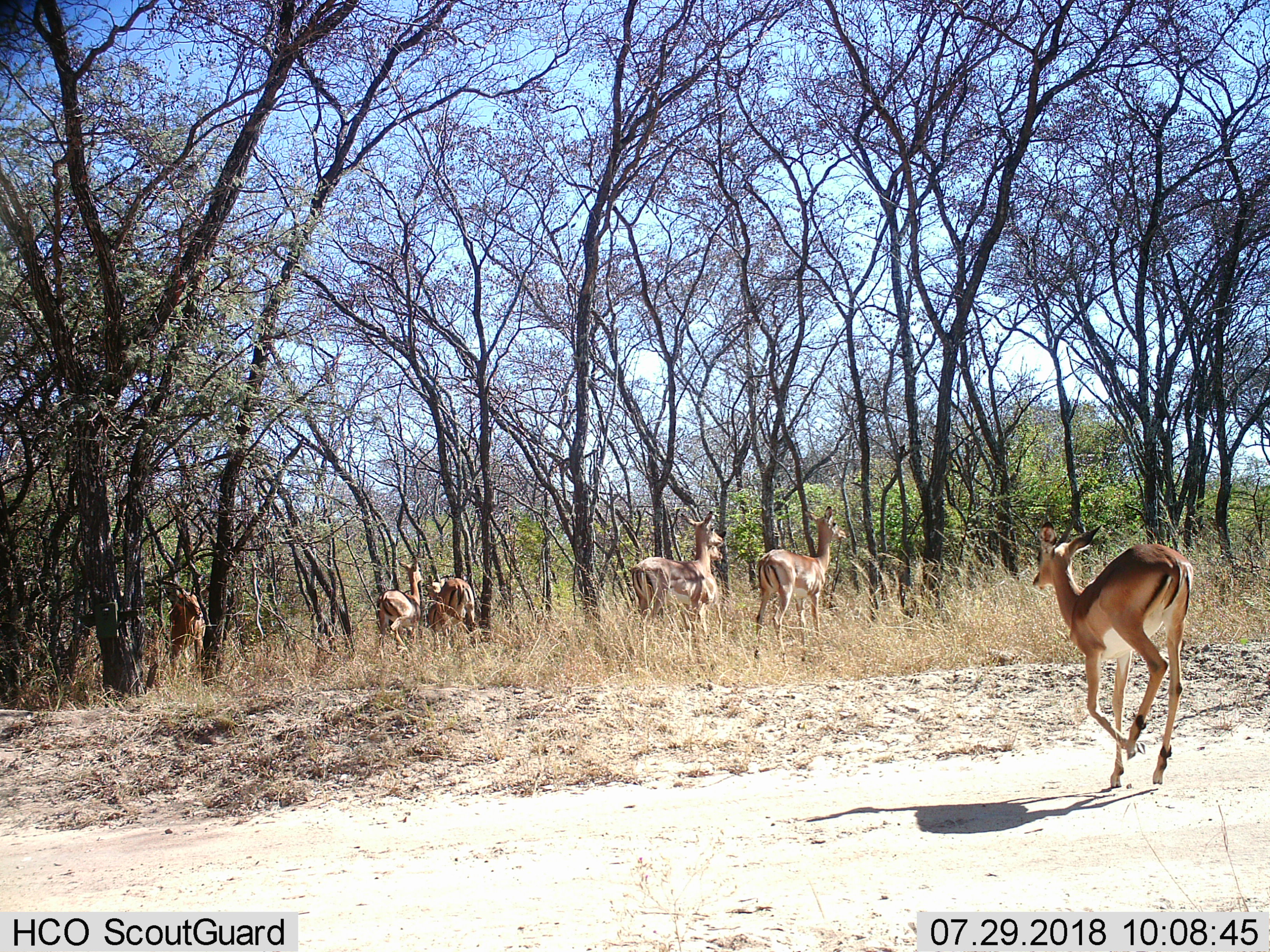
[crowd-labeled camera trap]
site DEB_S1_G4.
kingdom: Animalia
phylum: Chordata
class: Mammalia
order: Artiodactyla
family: Bovidae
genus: Aepyceros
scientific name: Aepyceros melampus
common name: impala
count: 7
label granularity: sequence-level